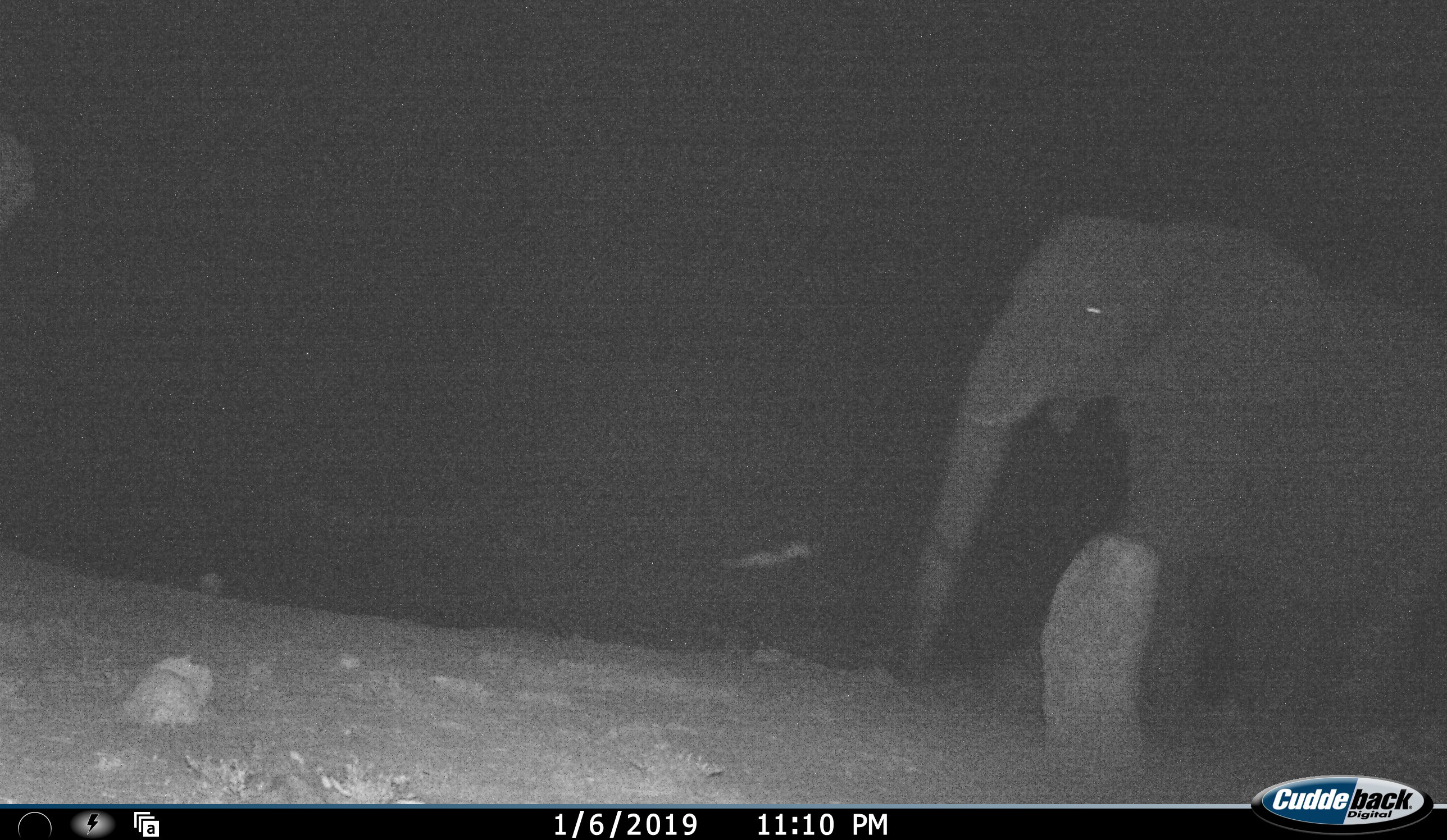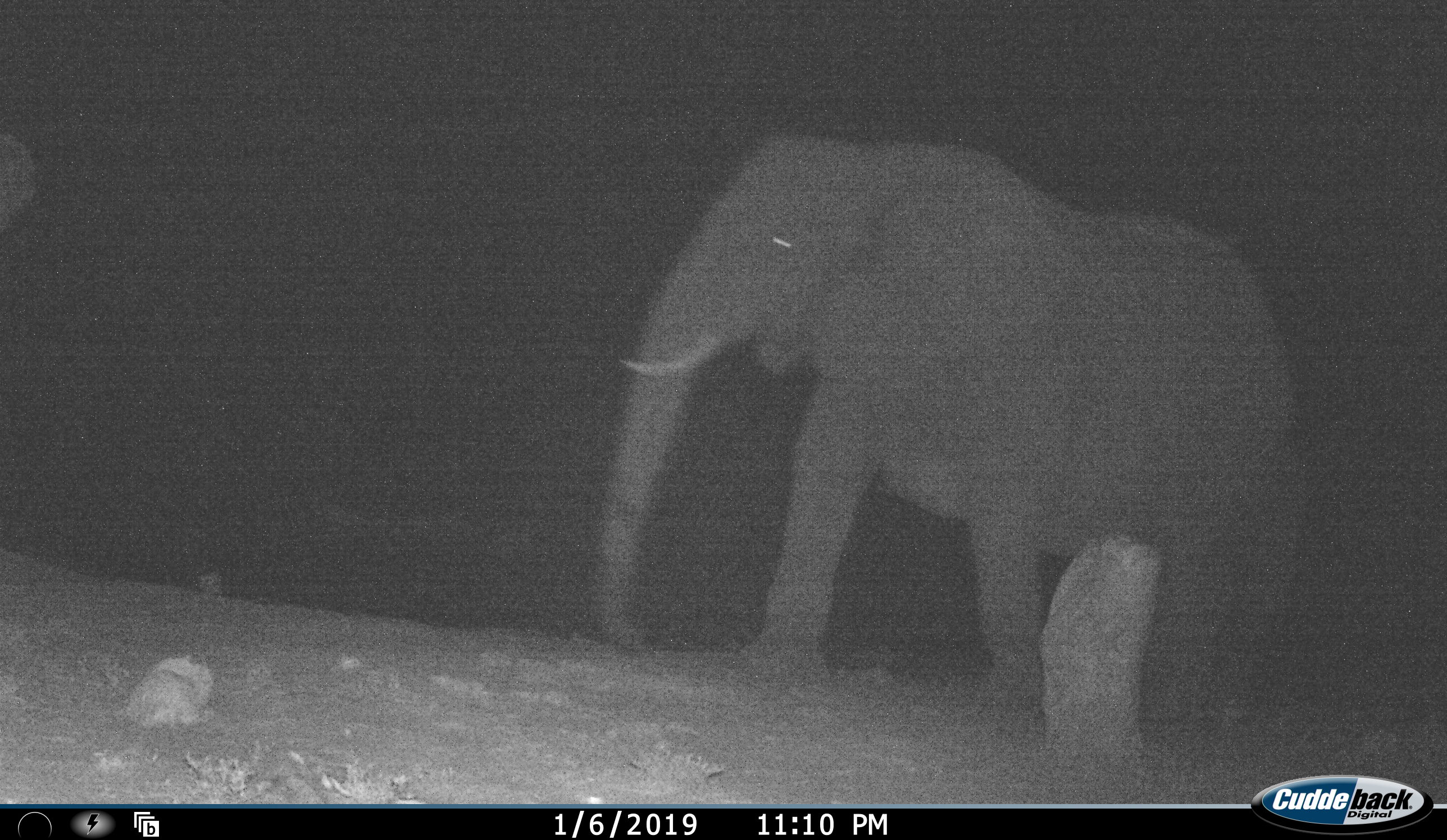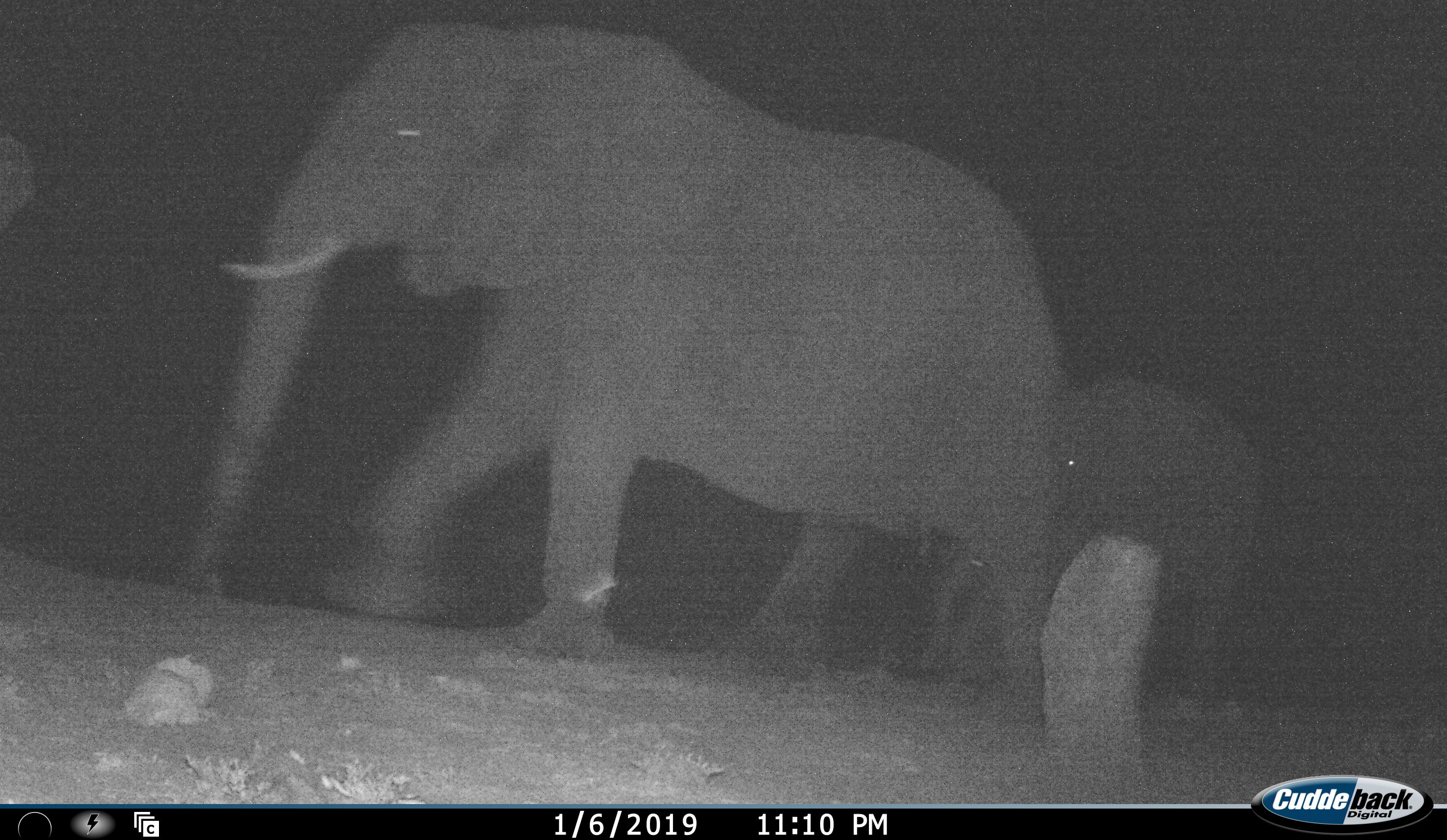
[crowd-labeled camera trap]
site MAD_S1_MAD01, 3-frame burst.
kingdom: Animalia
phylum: Chordata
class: Mammalia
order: Proboscidea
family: Elephantidae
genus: Loxodonta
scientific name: Loxodonta africana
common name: african bush elephant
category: elephant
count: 2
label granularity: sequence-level